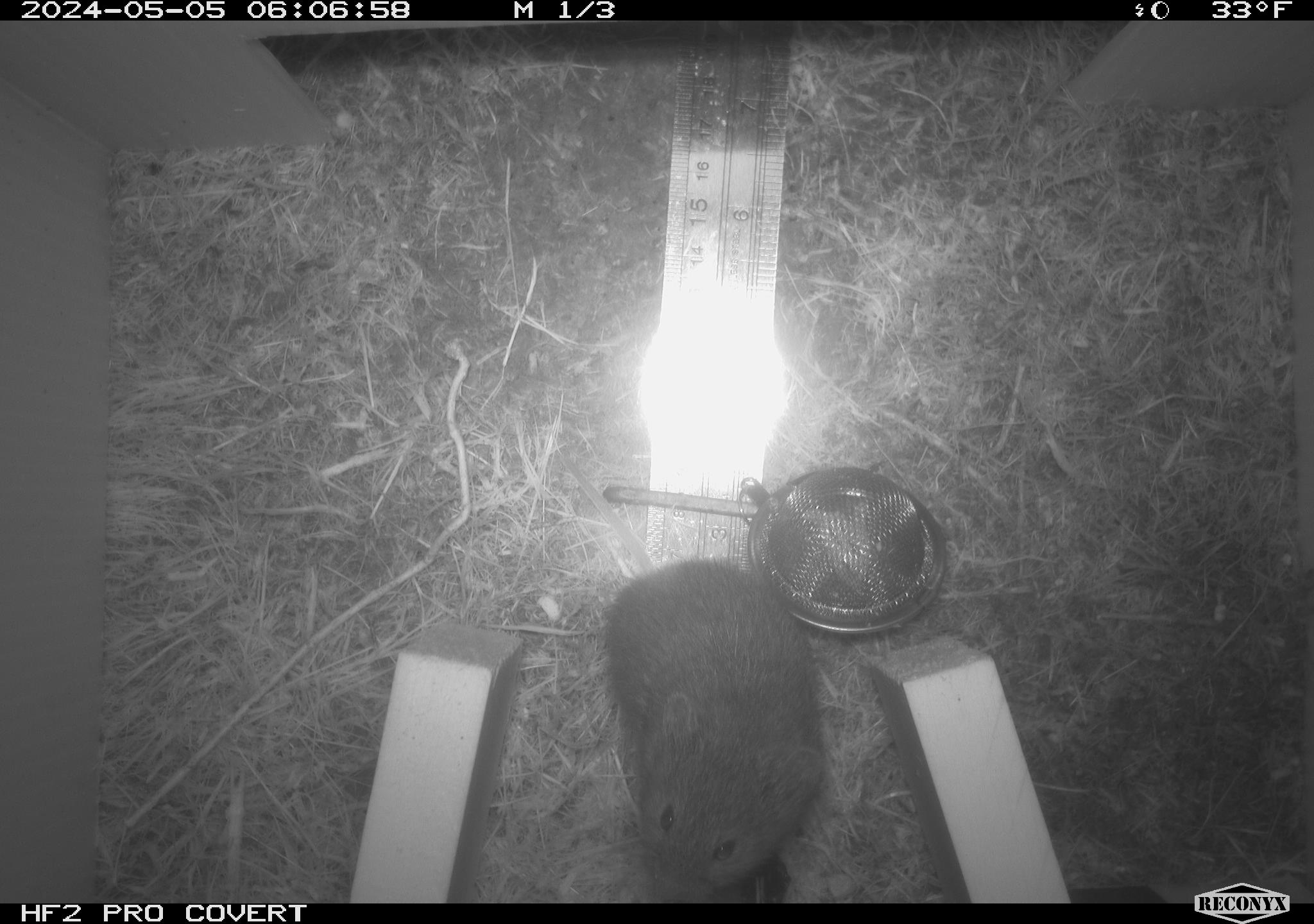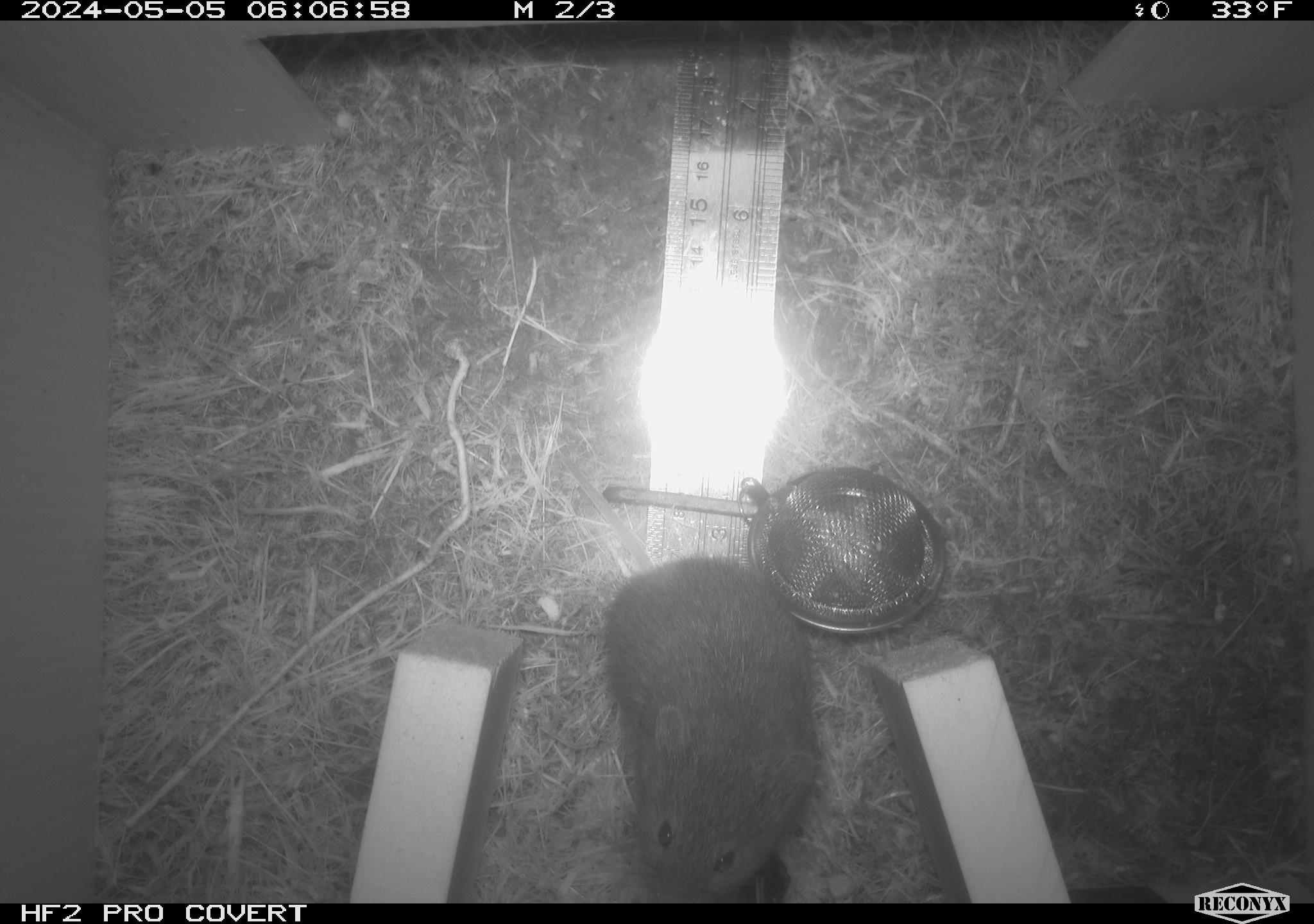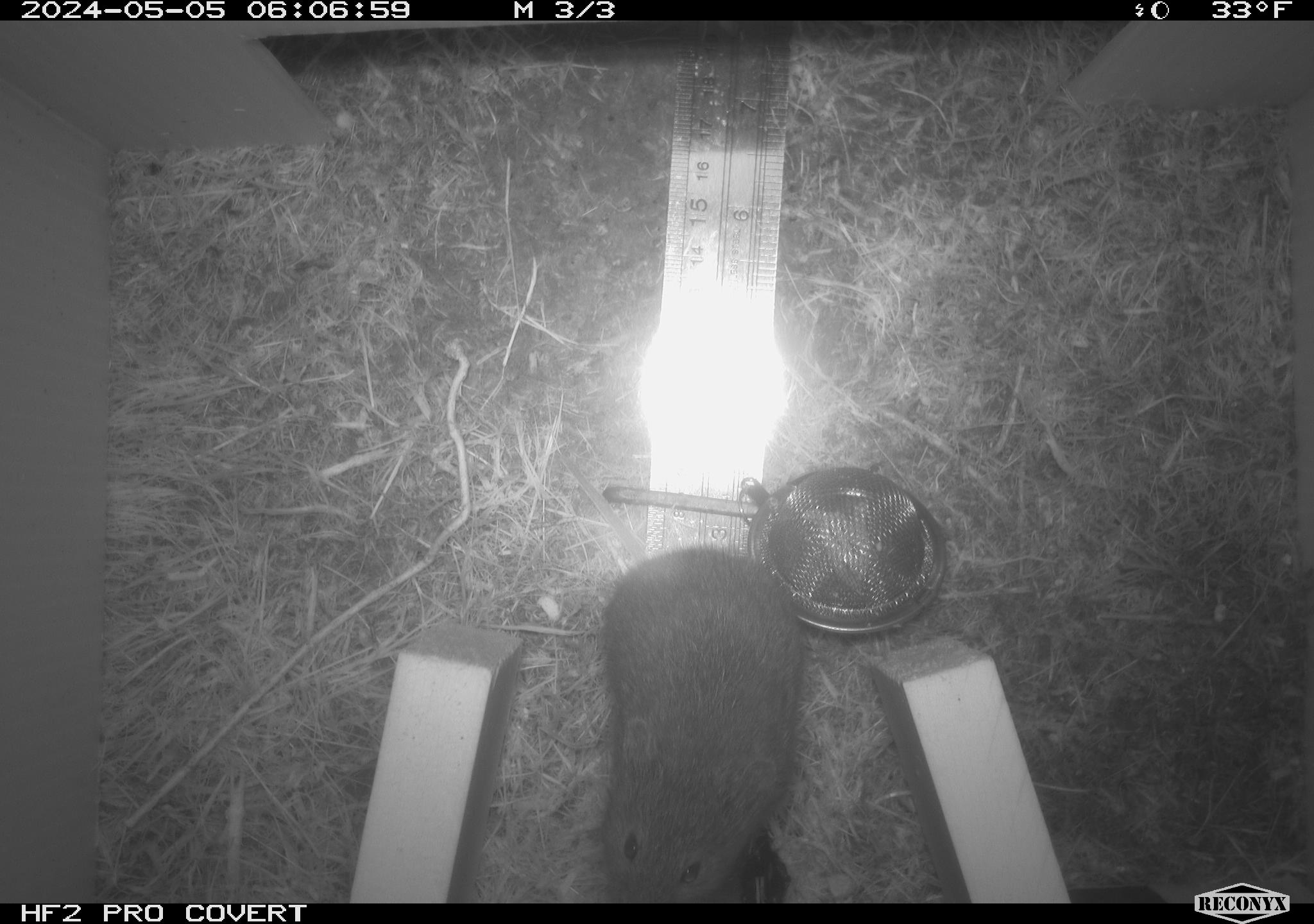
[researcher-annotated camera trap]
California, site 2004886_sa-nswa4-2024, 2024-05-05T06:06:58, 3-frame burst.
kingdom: Animalia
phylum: Chordata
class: Mammalia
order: Rodentia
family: Cricetidae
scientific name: Arvicolinae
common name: voles, lemmings, and muskrats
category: arvicolinae subfamily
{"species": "arvicolinae subfamily (voles, lemmings, and muskrats) (Arvicolinae)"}